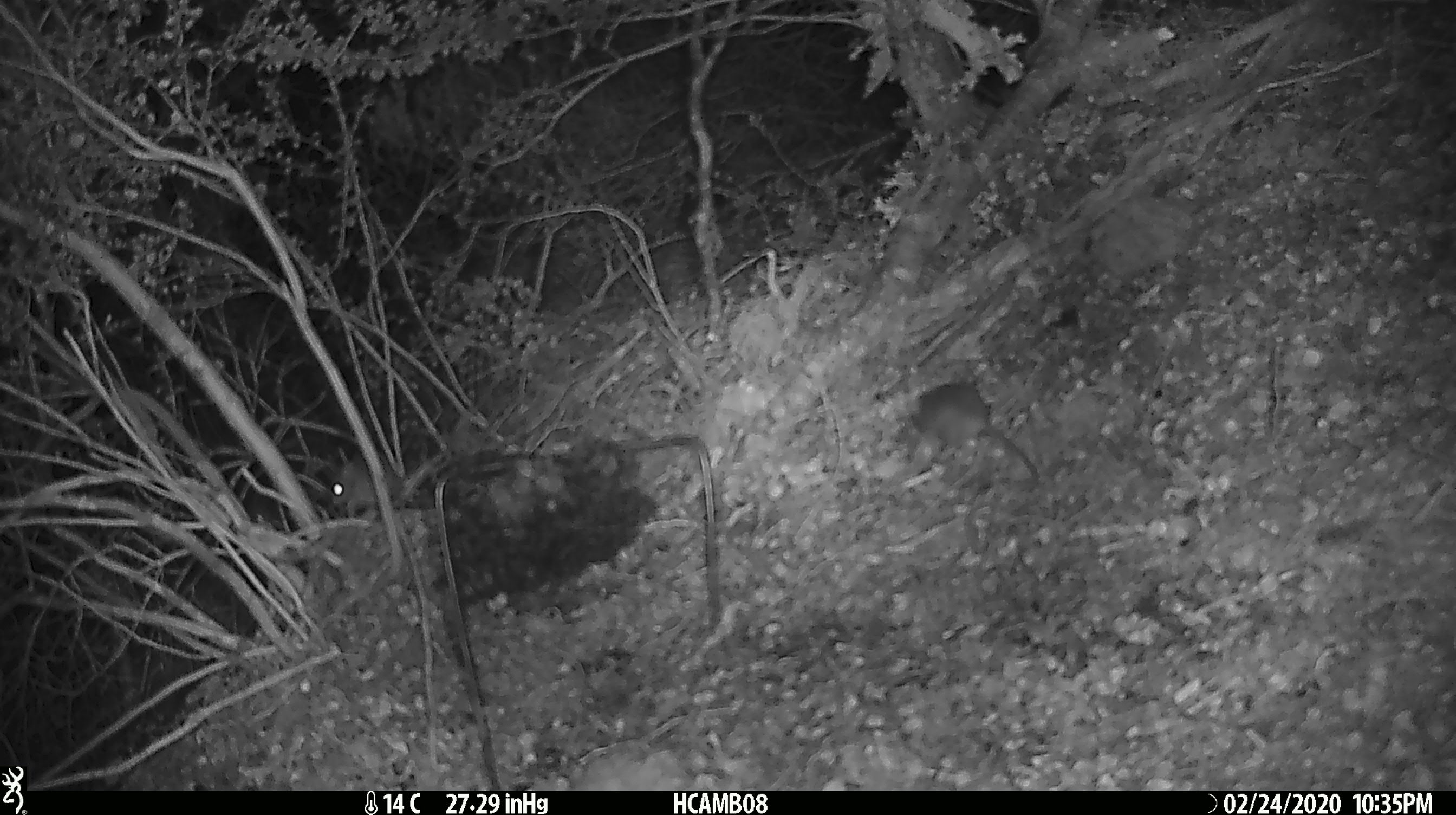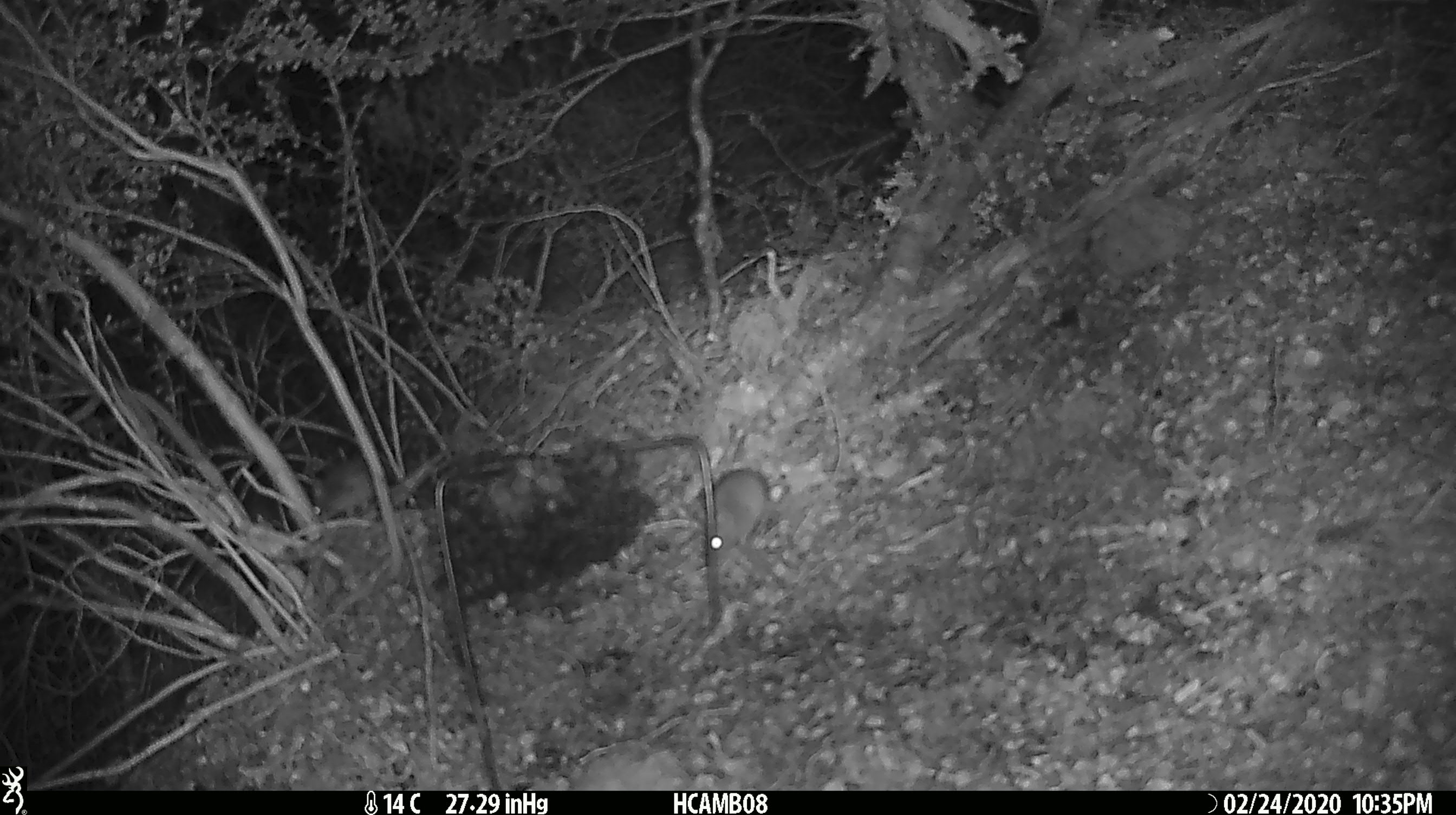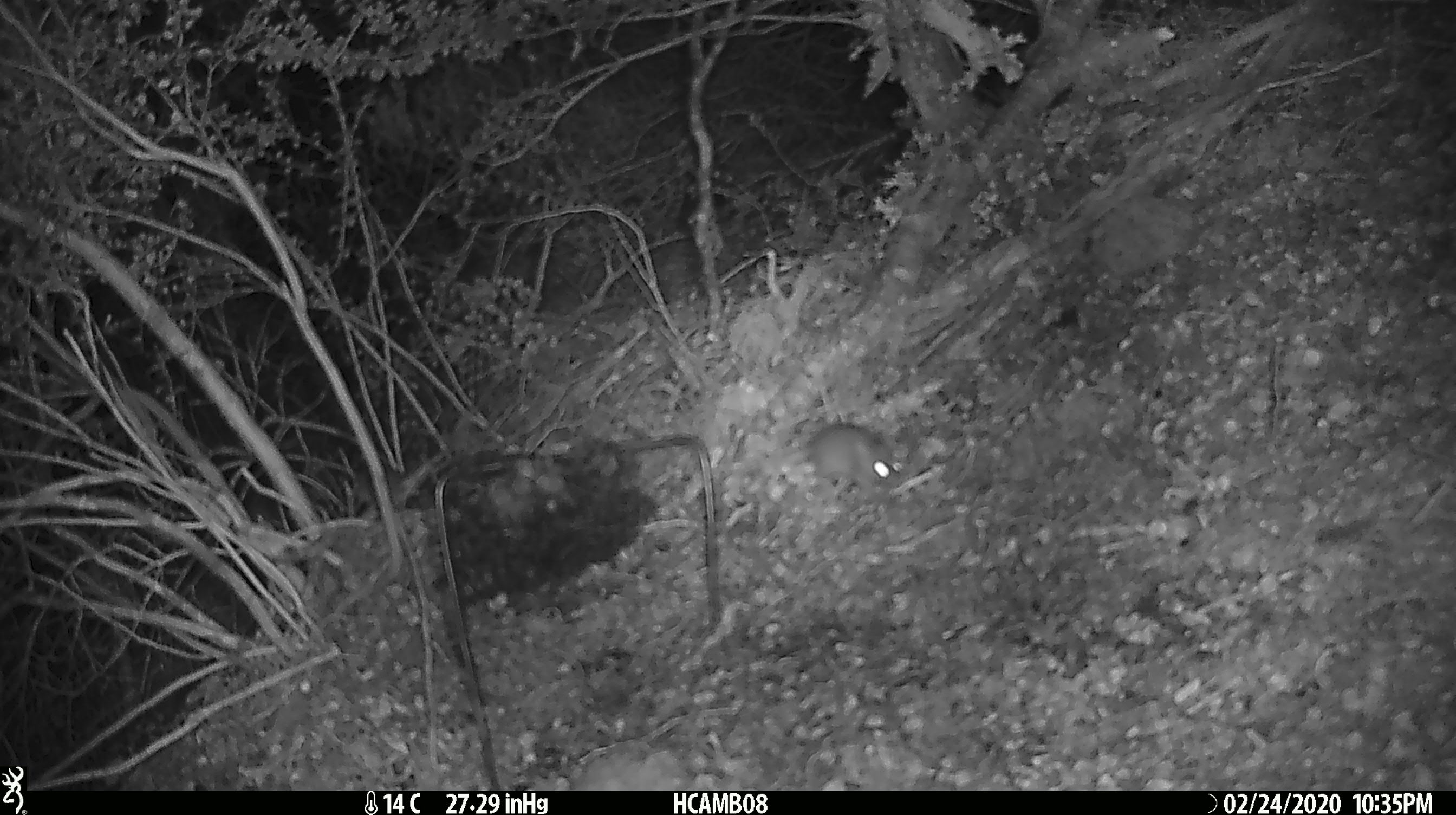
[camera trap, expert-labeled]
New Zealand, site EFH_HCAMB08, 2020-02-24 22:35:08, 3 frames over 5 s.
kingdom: Animalia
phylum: Chordata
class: Mammalia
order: Rodentia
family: Muridae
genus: Mus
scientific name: Mus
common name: mouse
Mouse (Mus).